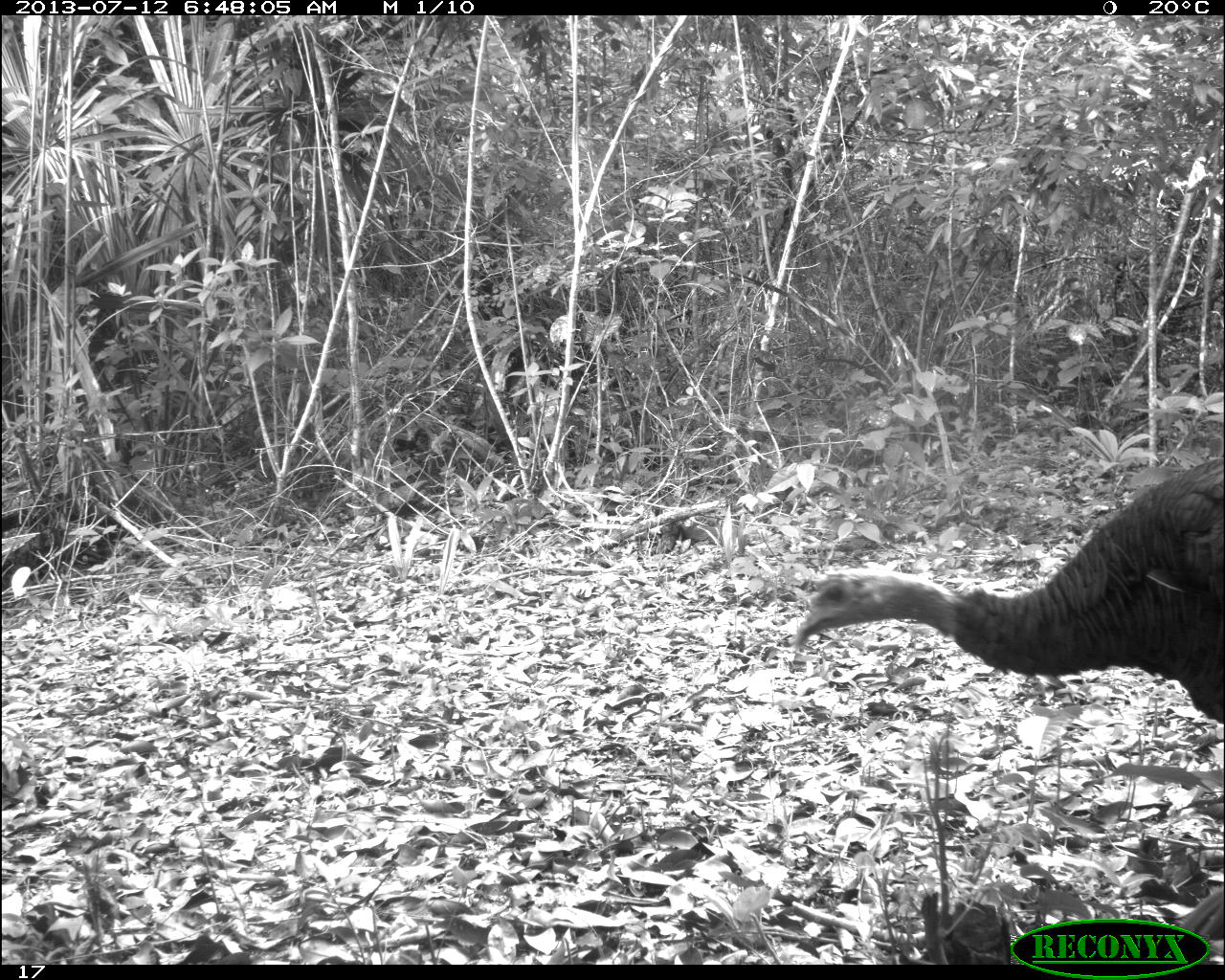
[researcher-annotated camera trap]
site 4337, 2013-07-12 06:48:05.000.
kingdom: Animalia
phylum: Chordata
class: Aves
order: Galliformes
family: Phasianidae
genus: Meleagris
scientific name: Meleagris ocellata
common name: ocellated turkey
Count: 1.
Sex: female.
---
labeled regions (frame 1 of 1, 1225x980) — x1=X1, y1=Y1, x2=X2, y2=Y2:
meleagris ocellata: x1=788, y1=454, x2=1225, y2=937